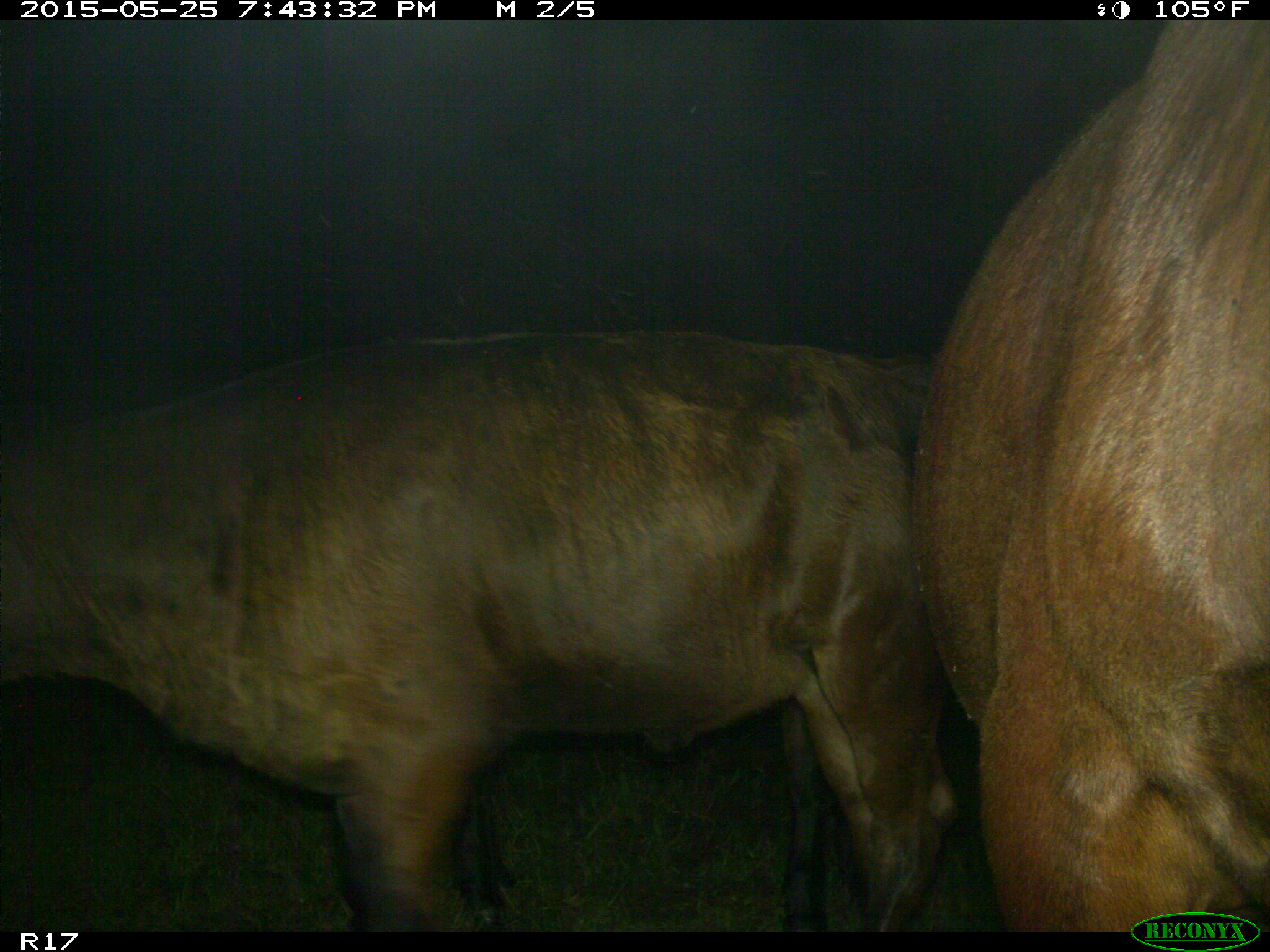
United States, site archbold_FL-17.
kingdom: Animalia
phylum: Chordata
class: Mammalia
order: Artiodactyla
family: Bovidae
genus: Bos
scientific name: Bos taurus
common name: domestic cow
Bos taurus (domestic cow).